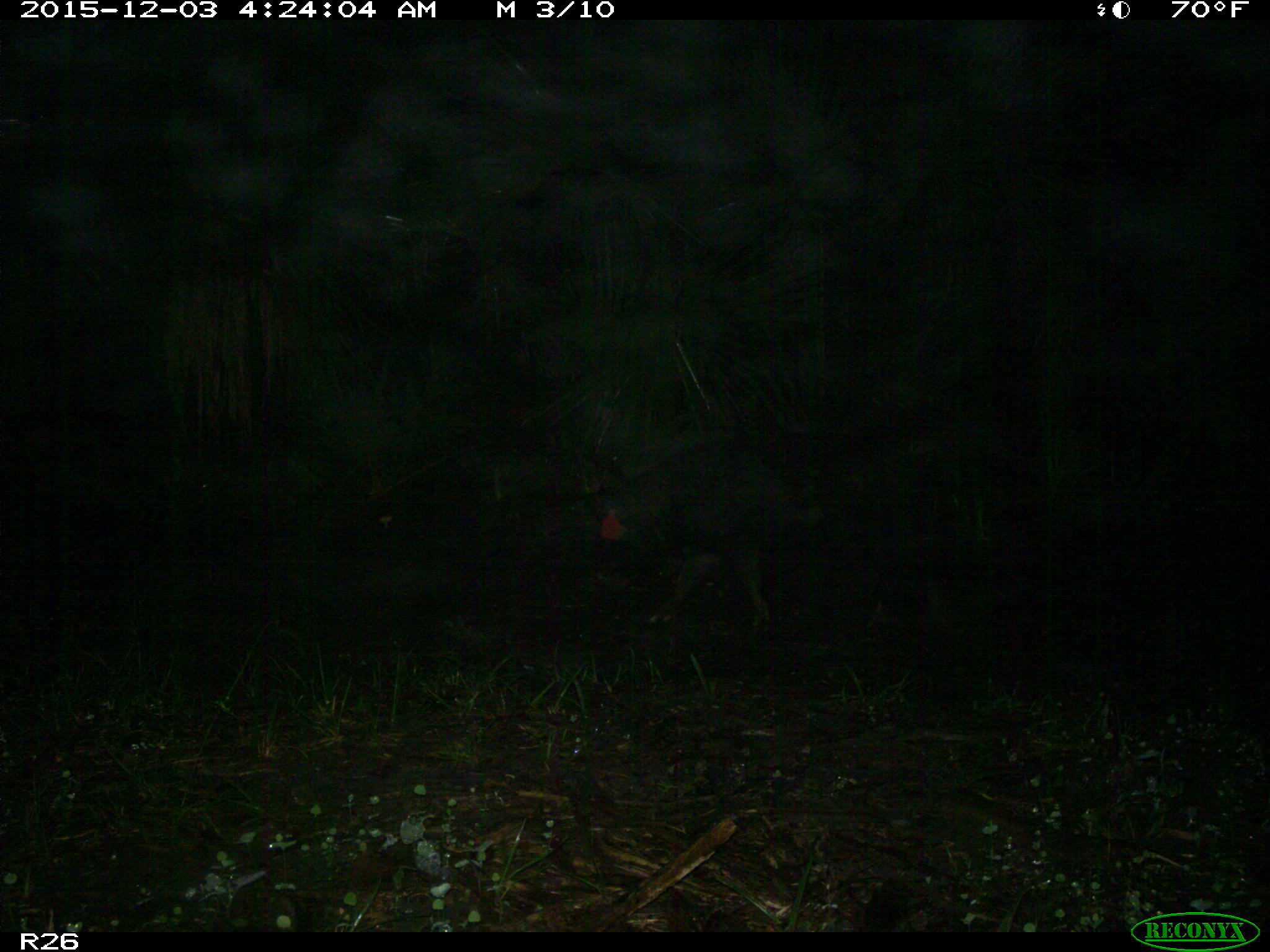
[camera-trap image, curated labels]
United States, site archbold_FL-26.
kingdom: Animalia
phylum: Chordata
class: Mammalia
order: Artiodactyla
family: Suidae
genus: Sus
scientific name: Sus scrofa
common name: wild boar